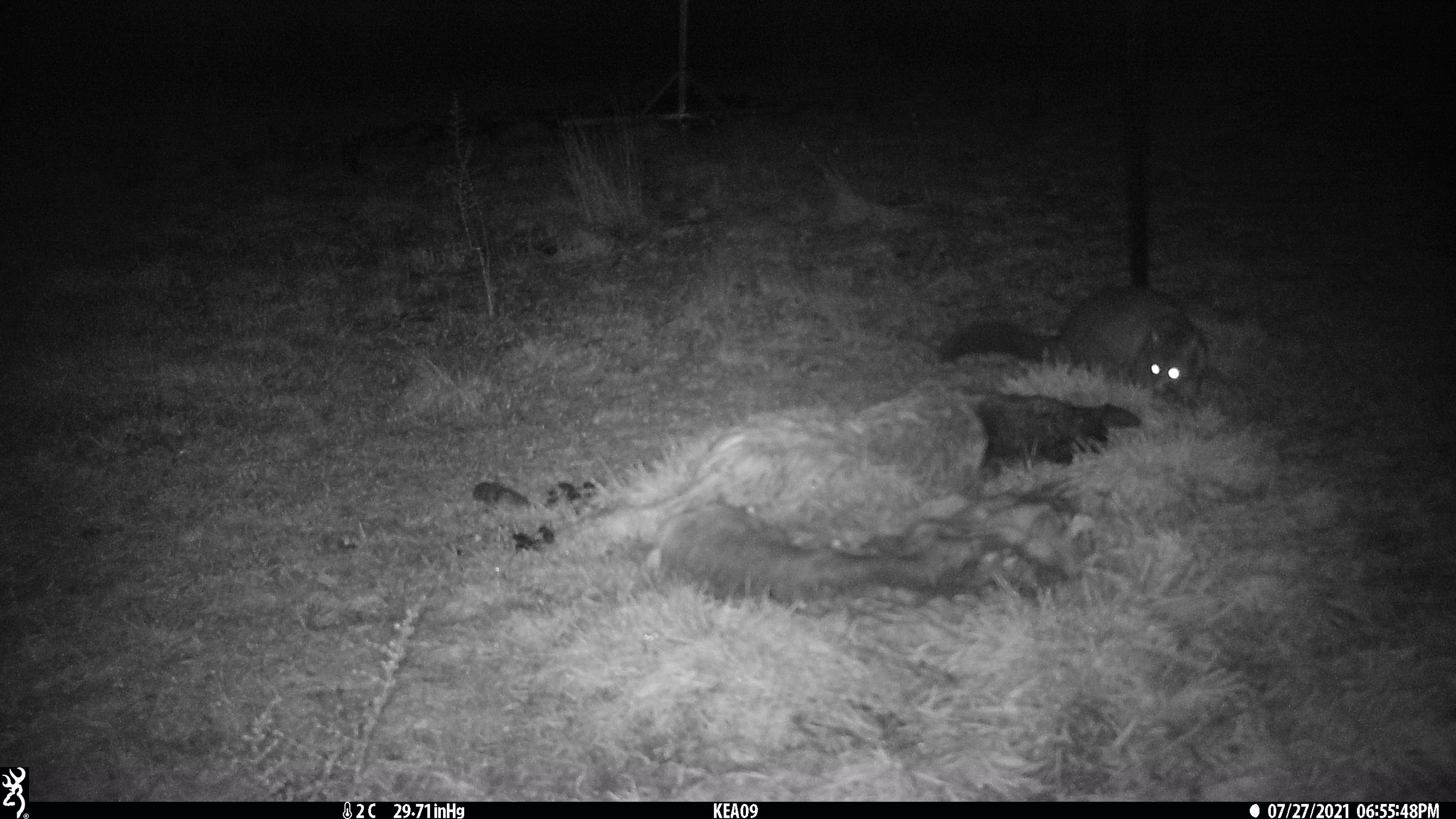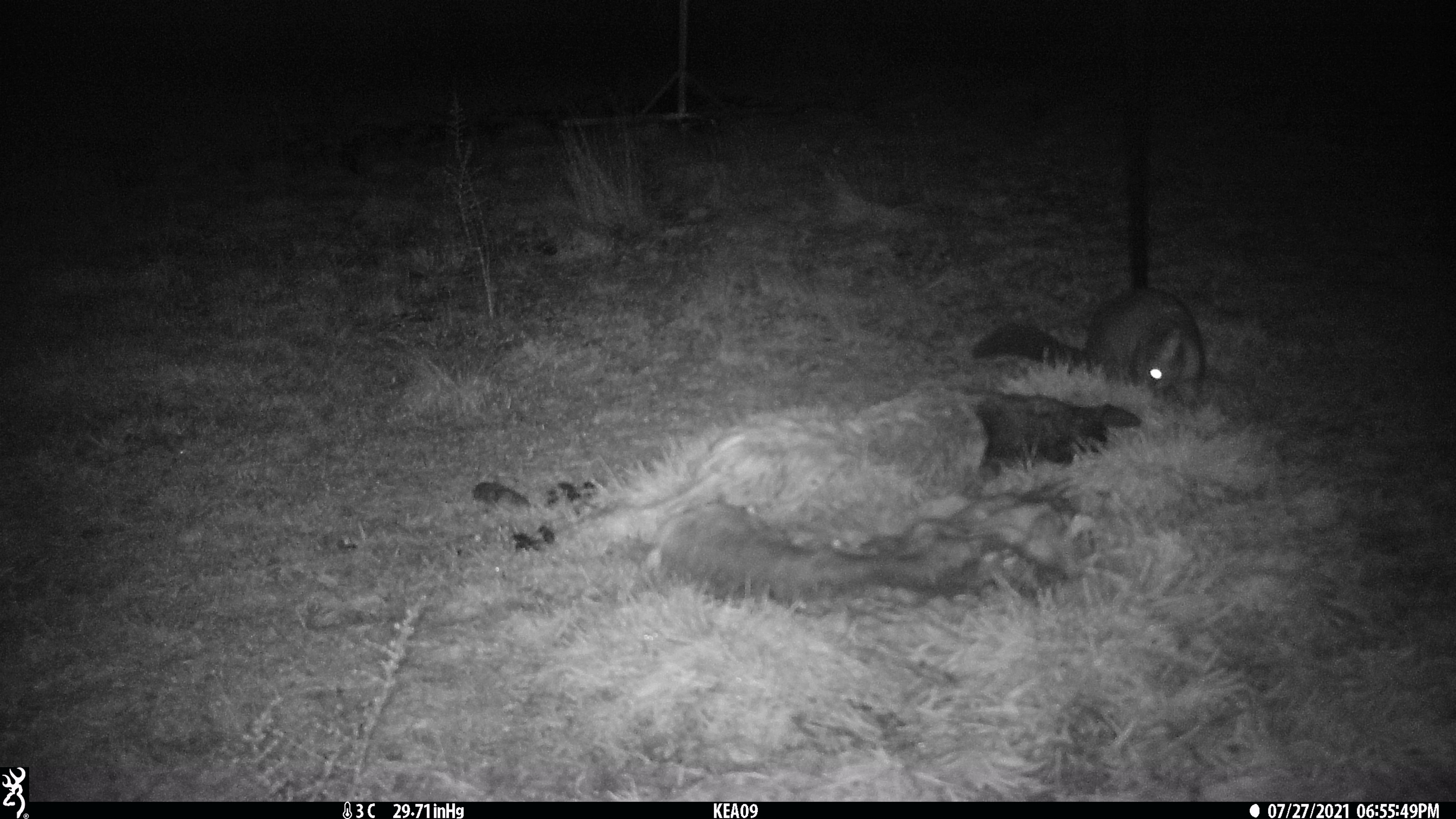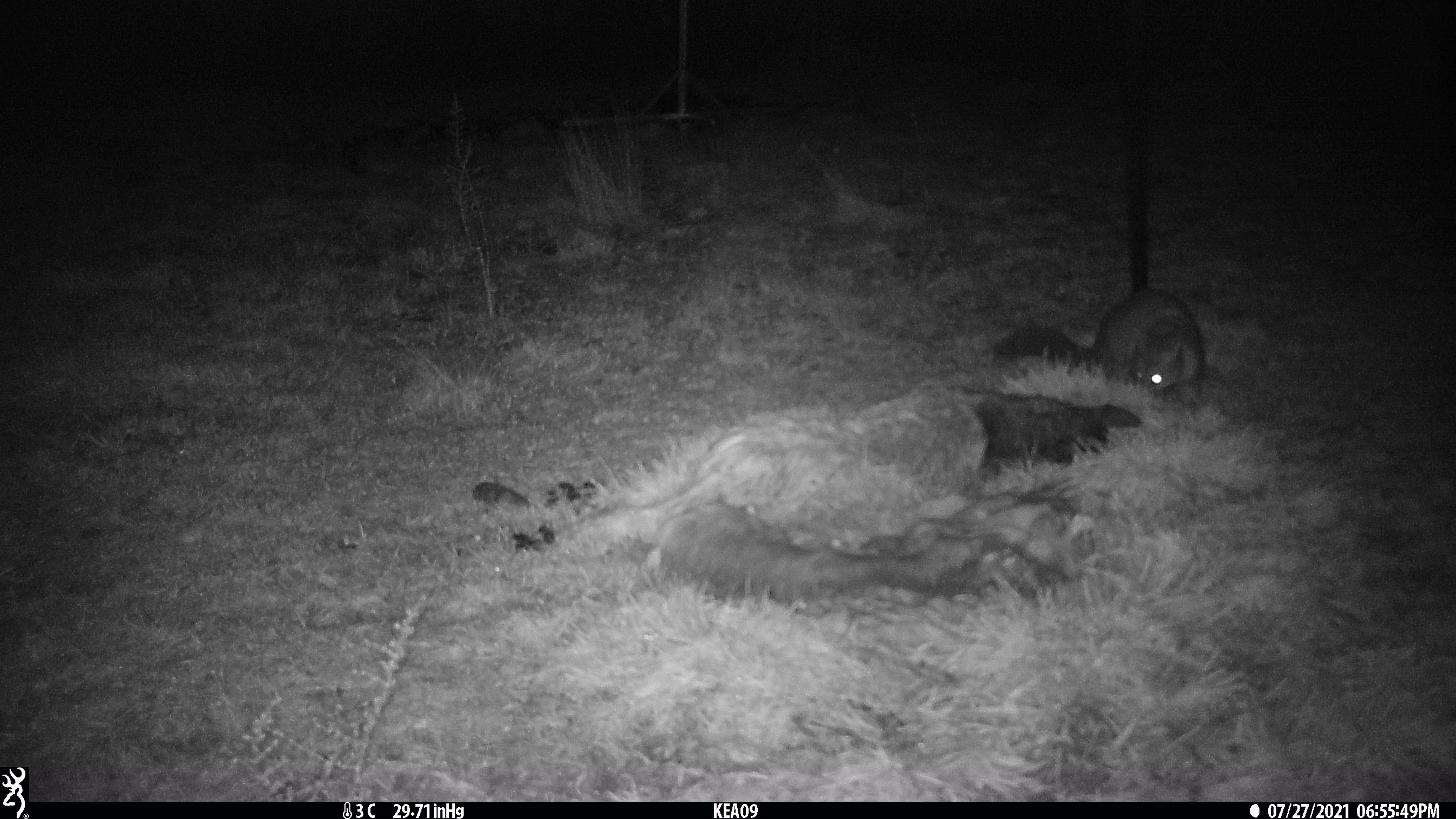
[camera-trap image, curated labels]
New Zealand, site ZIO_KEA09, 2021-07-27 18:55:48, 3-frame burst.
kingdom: Animalia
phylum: Chordata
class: Mammalia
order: Diprotodontia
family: Phalangeridae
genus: Trichosurus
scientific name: Trichosurus vulpecula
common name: common brushtail possum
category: possum